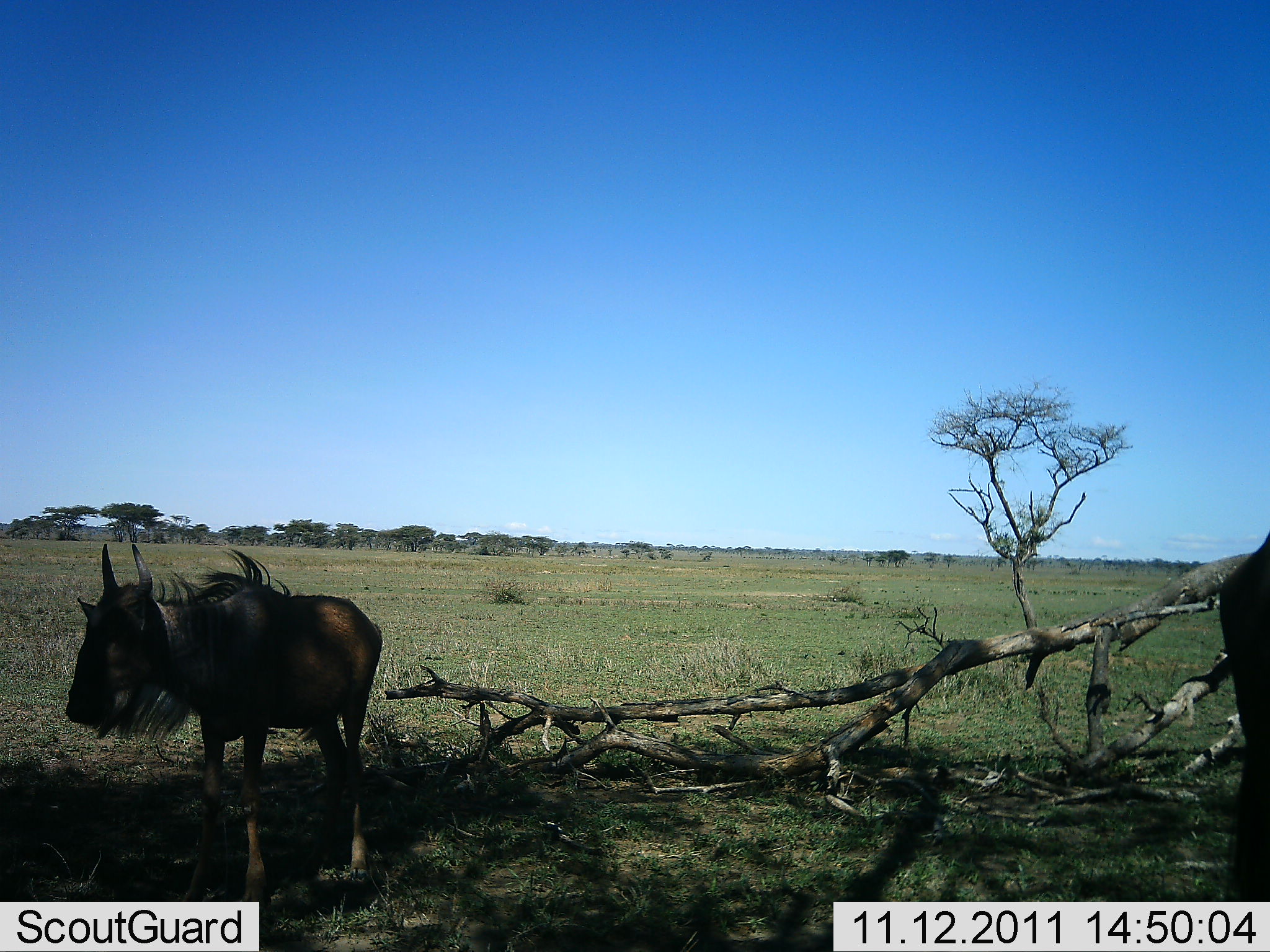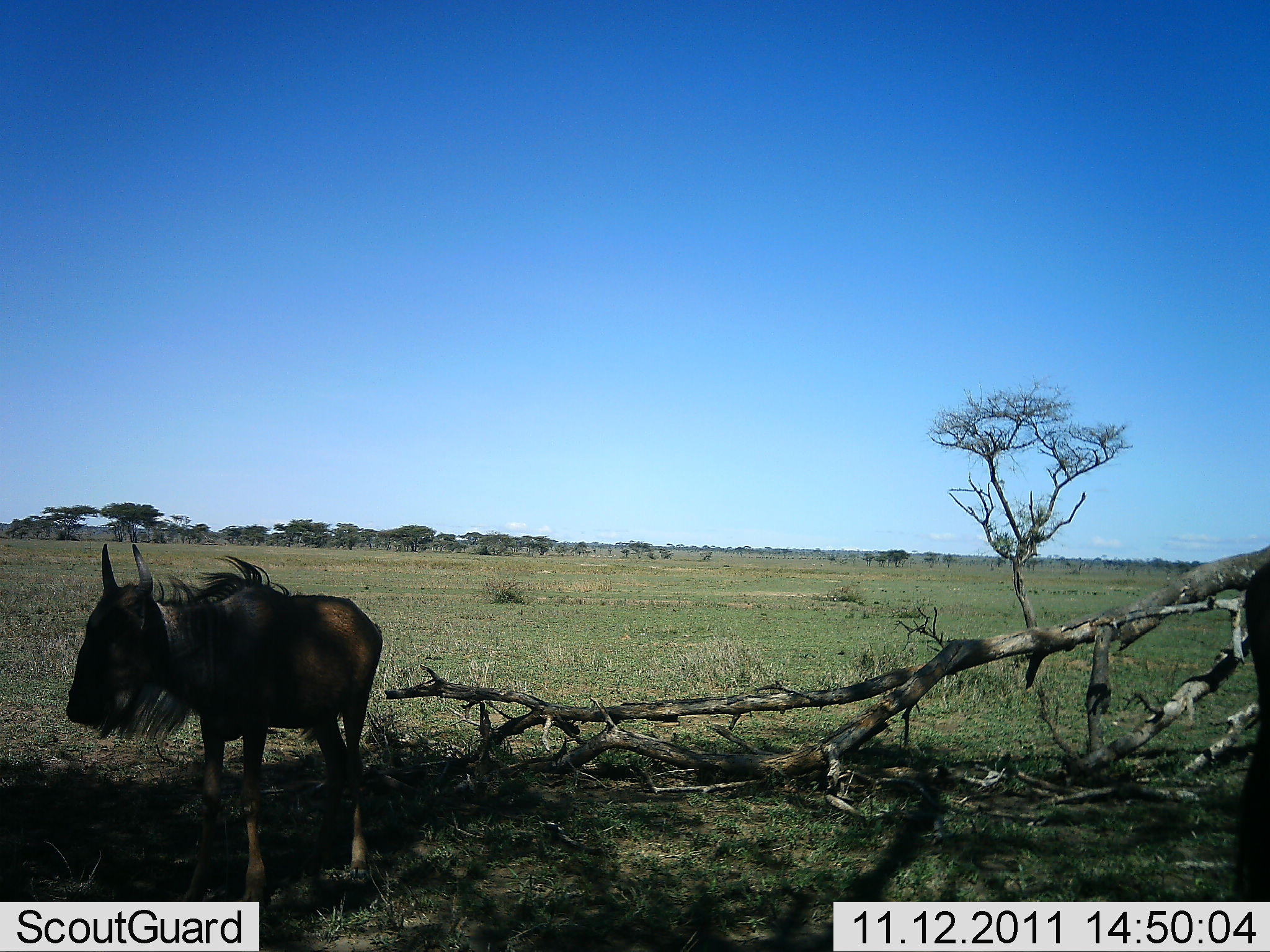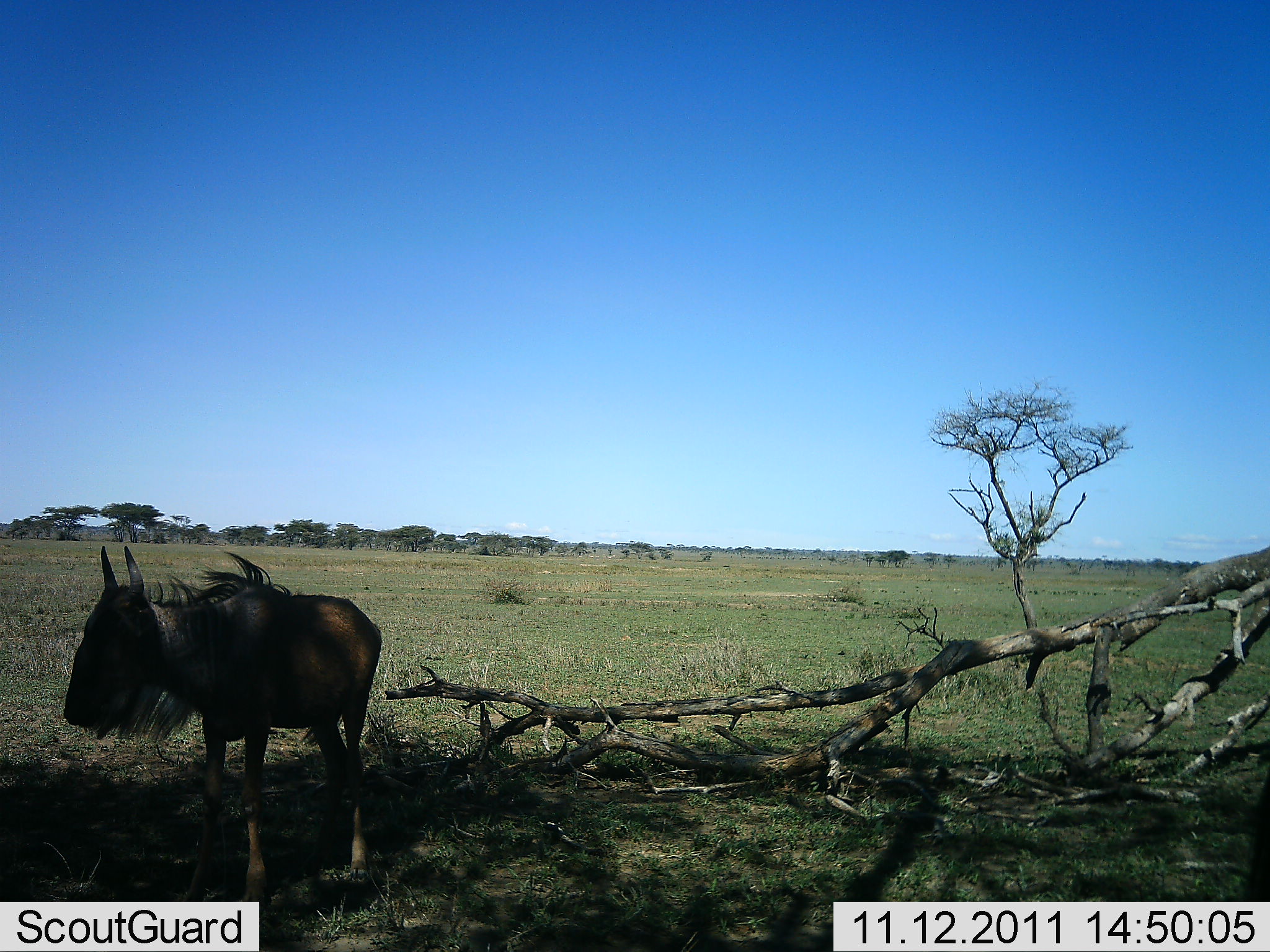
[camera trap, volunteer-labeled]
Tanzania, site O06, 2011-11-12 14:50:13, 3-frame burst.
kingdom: Animalia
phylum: Chordata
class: Mammalia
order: Artiodactyla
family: Bovidae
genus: Connochaetes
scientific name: Connochaetes taurinus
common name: blue wildebeest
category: wildebeest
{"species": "wildebeest (blue wildebeest) (Connochaetes taurinus)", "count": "2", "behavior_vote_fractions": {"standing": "90%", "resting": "10%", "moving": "30%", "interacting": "10%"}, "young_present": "10%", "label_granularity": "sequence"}